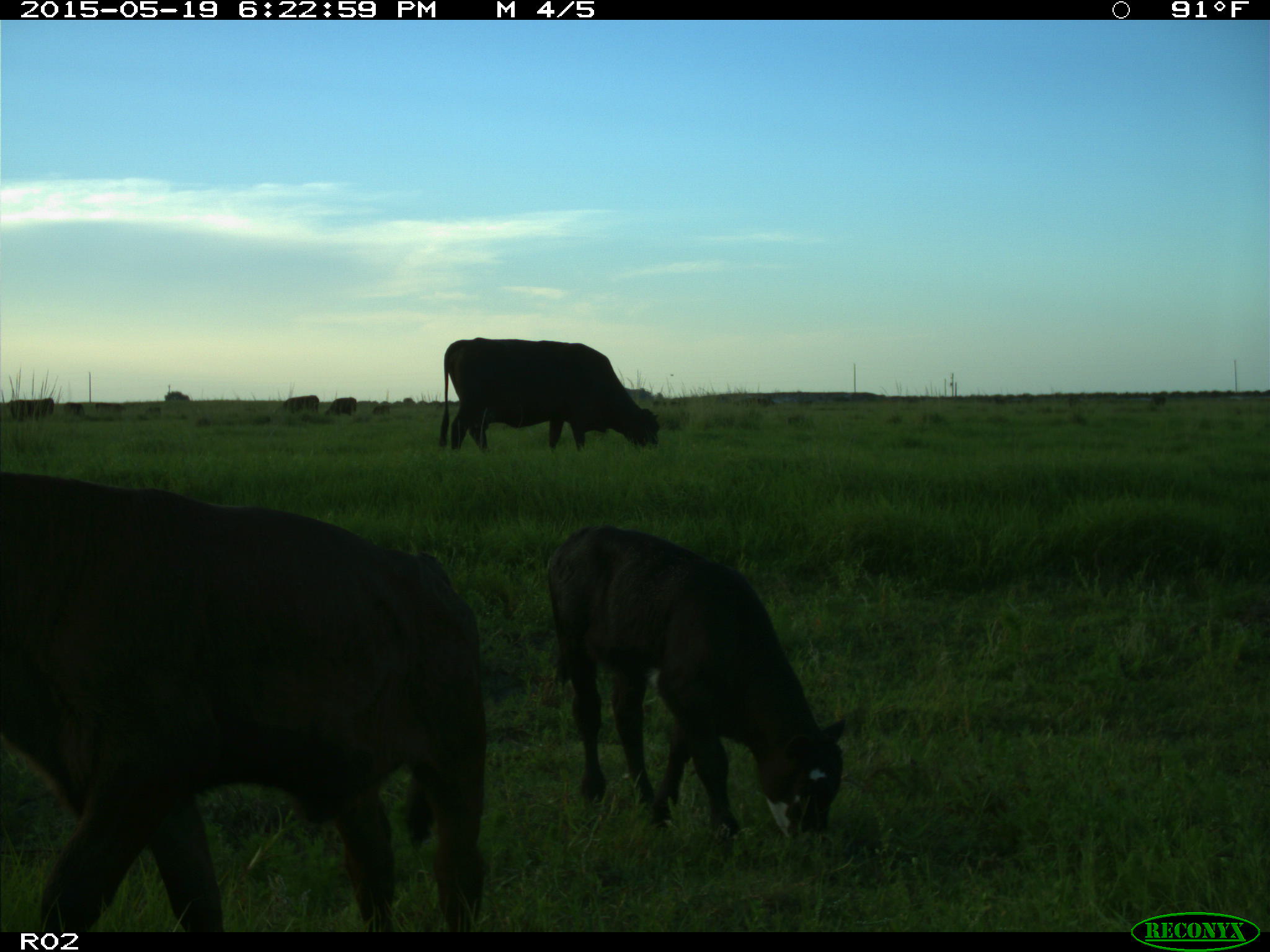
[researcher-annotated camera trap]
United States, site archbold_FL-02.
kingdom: Animalia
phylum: Chordata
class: Mammalia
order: Artiodactyla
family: Bovidae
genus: Bos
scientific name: Bos taurus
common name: domestic cow